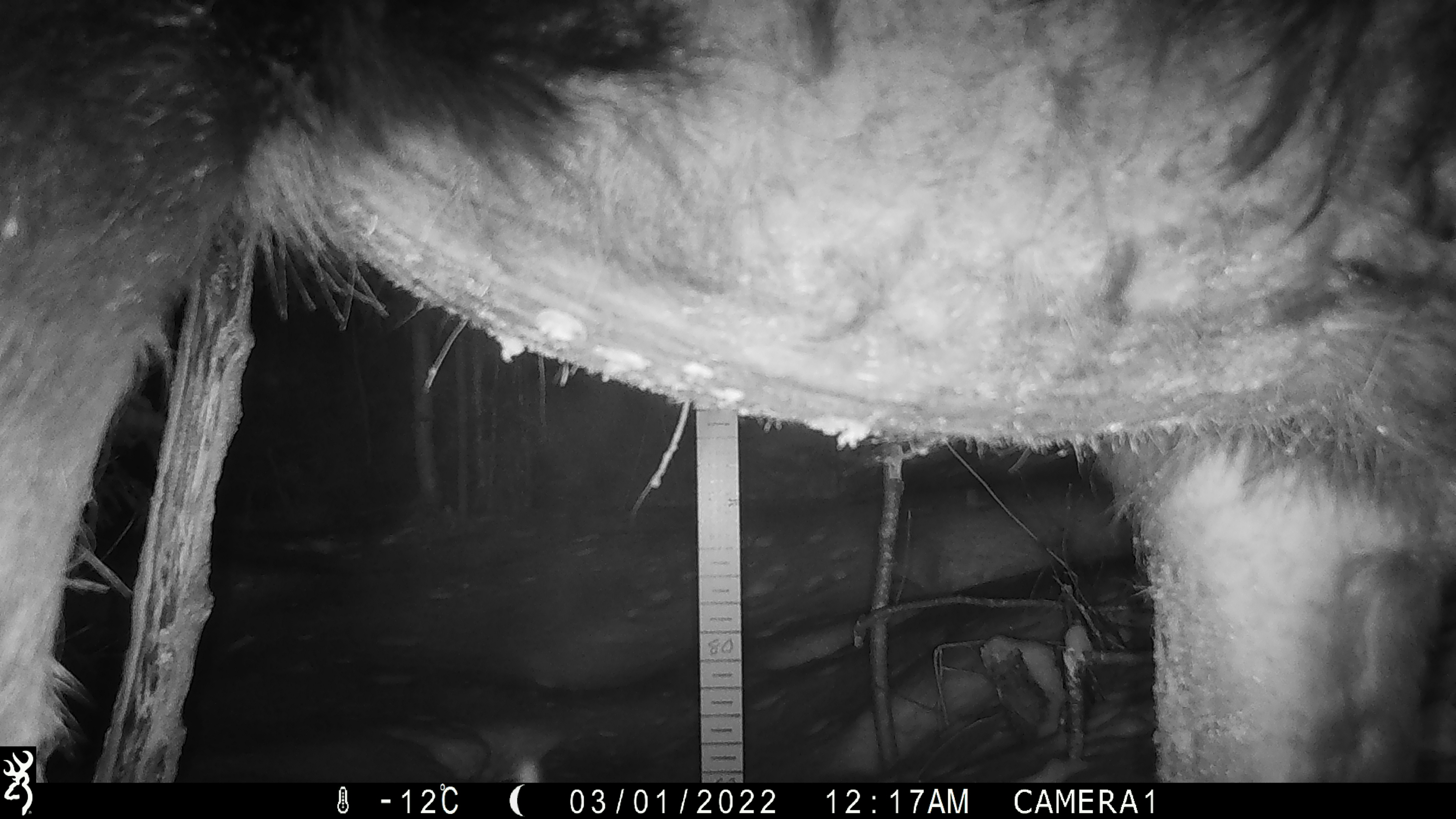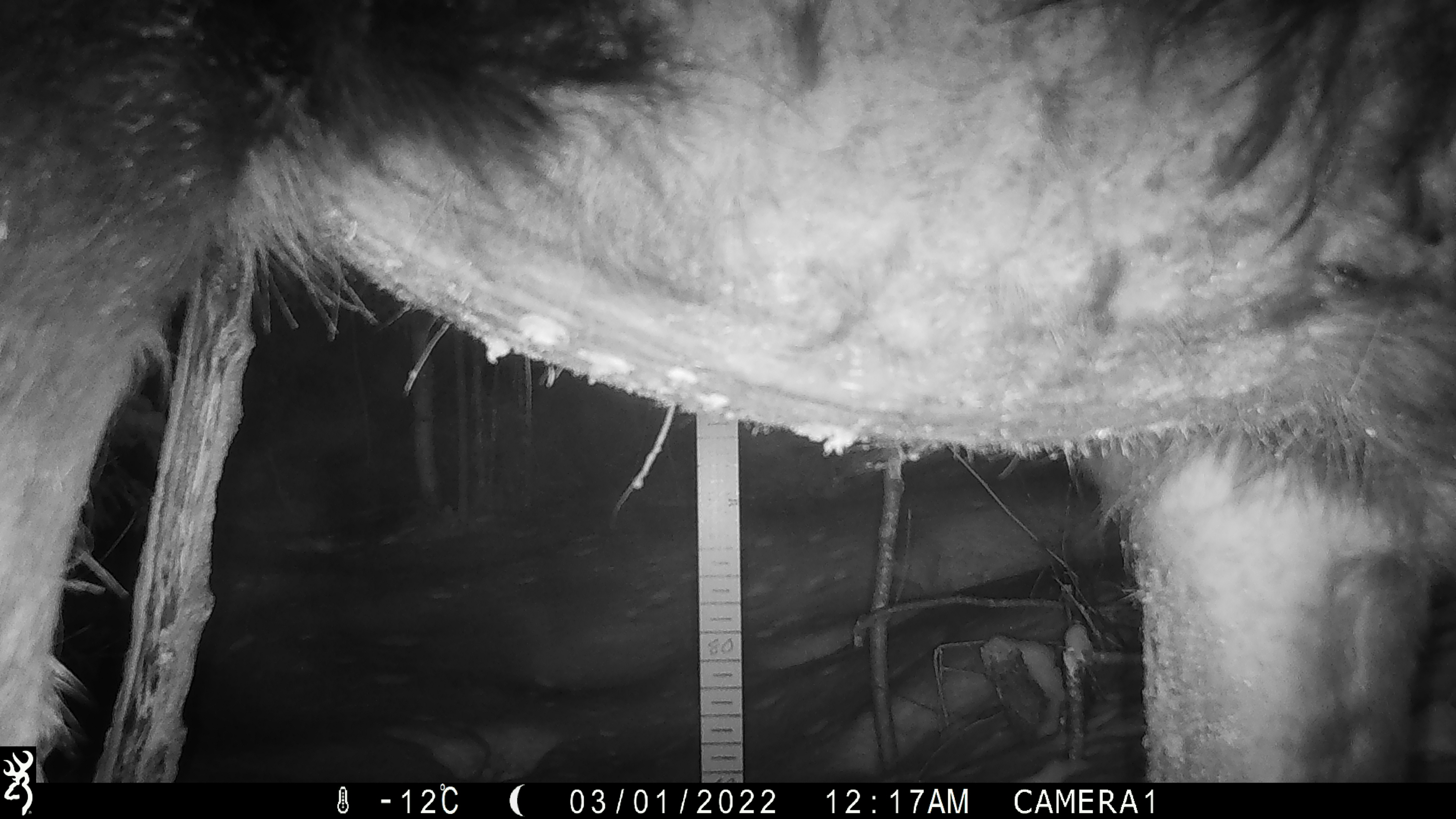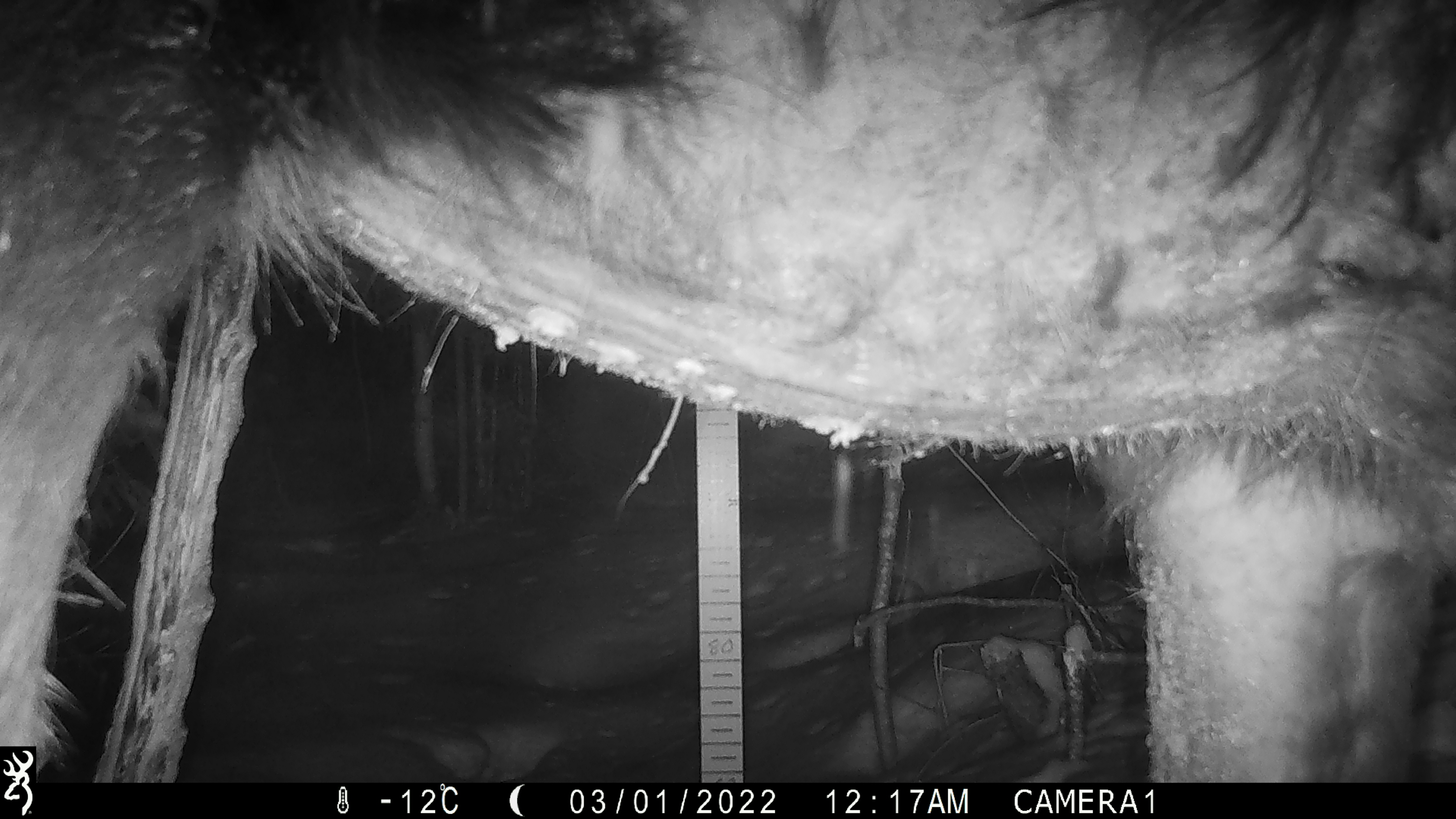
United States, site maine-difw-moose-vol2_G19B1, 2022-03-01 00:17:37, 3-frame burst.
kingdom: Animalia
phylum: Chordata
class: Mammalia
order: Artiodactyla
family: Cervidae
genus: Alces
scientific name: Alces alces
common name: moose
Moose (Alces alces).